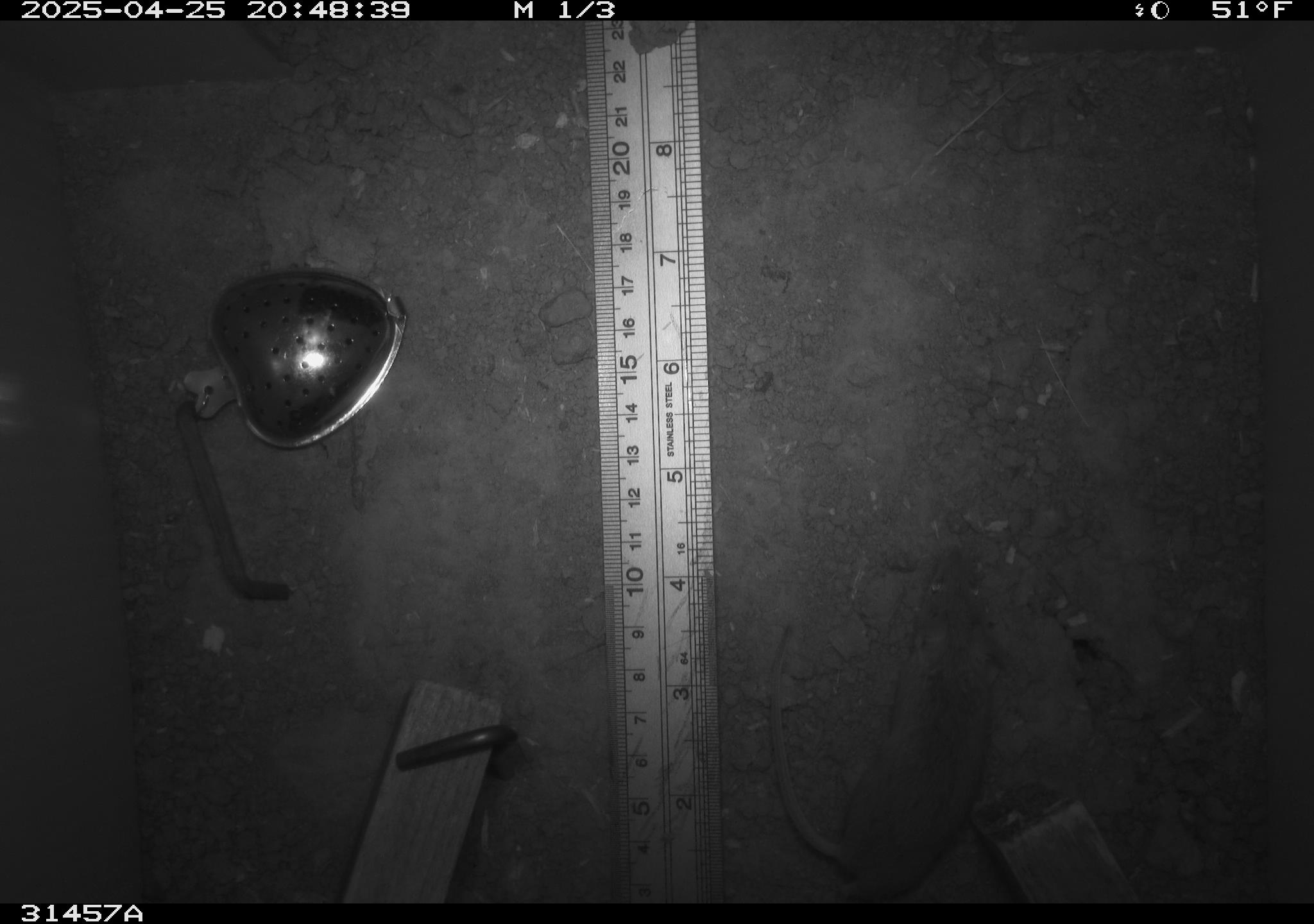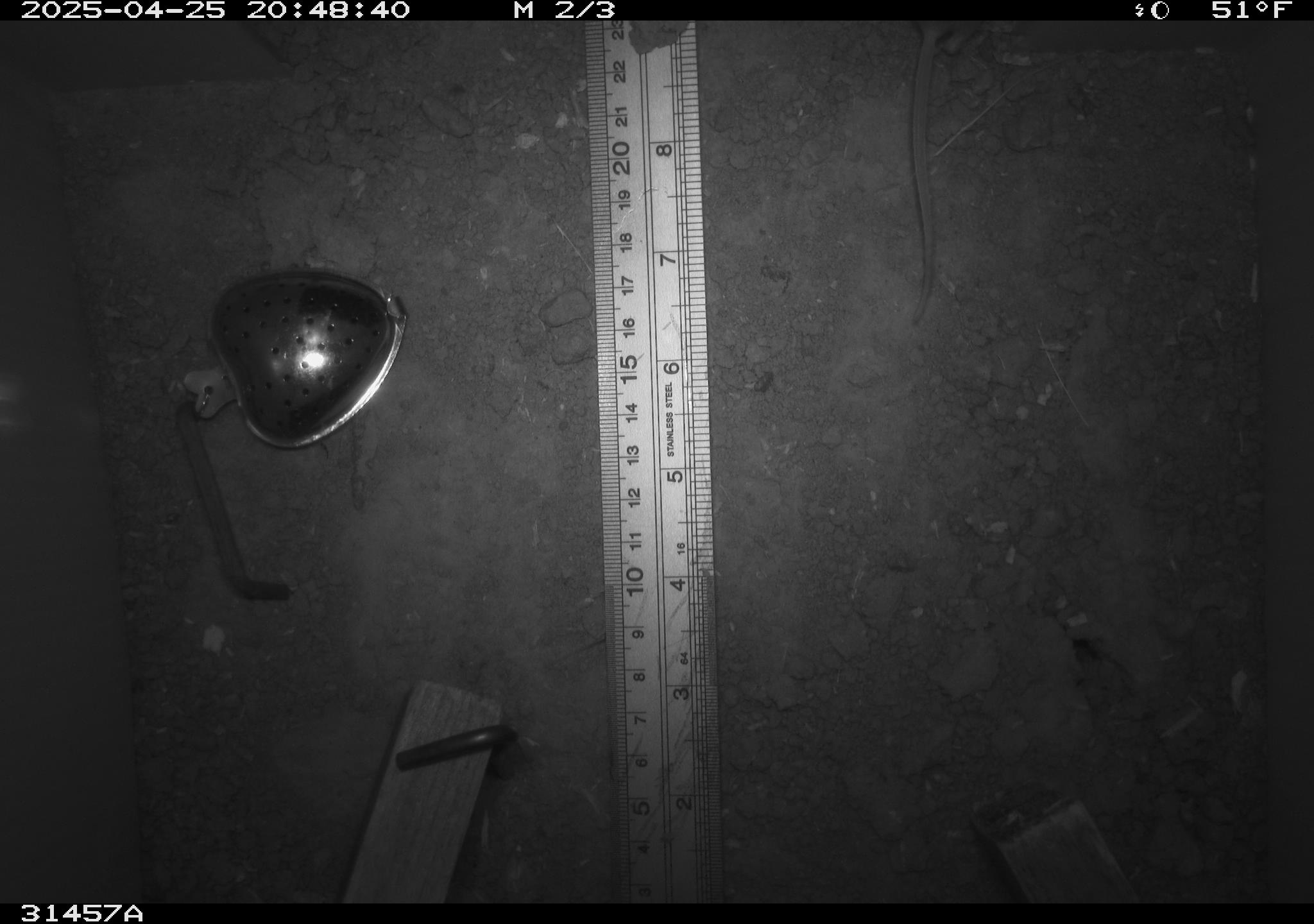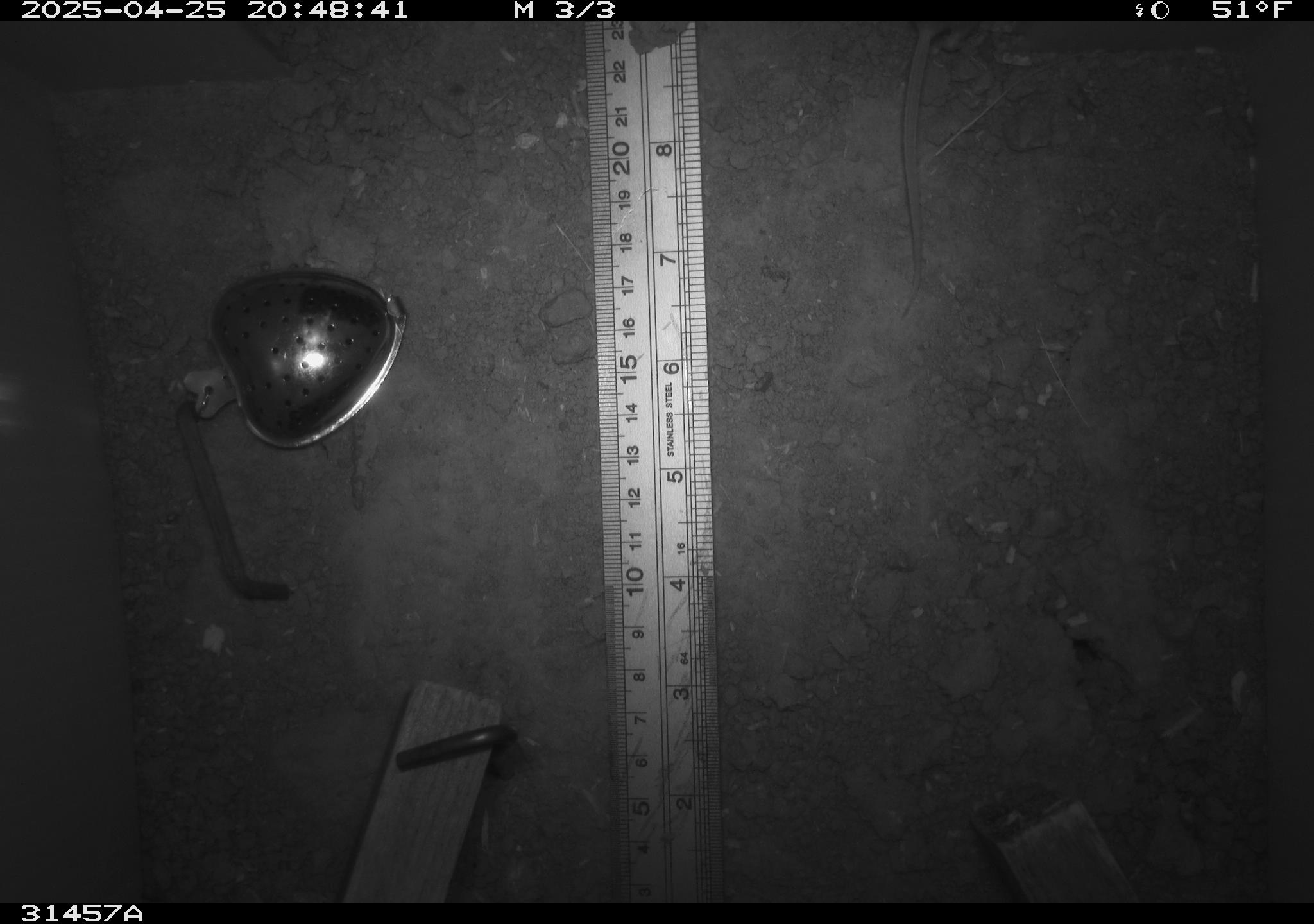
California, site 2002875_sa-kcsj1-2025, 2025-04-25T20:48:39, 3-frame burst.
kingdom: Animalia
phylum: Chordata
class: Mammalia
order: Rodentia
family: Muridae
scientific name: Muridae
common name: murids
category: muridae family